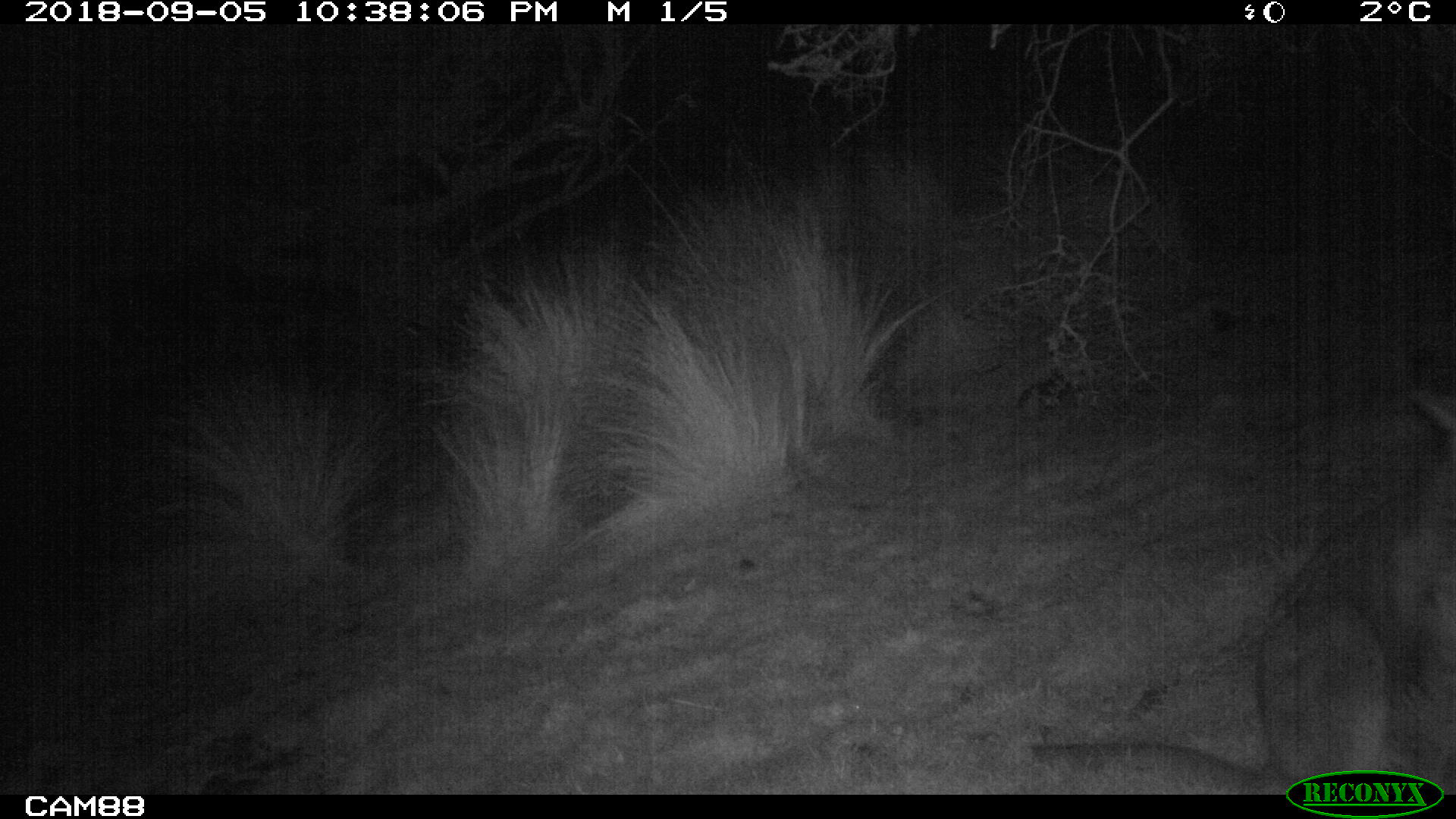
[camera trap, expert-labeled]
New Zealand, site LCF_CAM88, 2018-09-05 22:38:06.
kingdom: Animalia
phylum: Chordata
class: Mammalia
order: Diprotodontia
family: Macropodidae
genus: Notamacropus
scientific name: Notamacropus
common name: wallaby